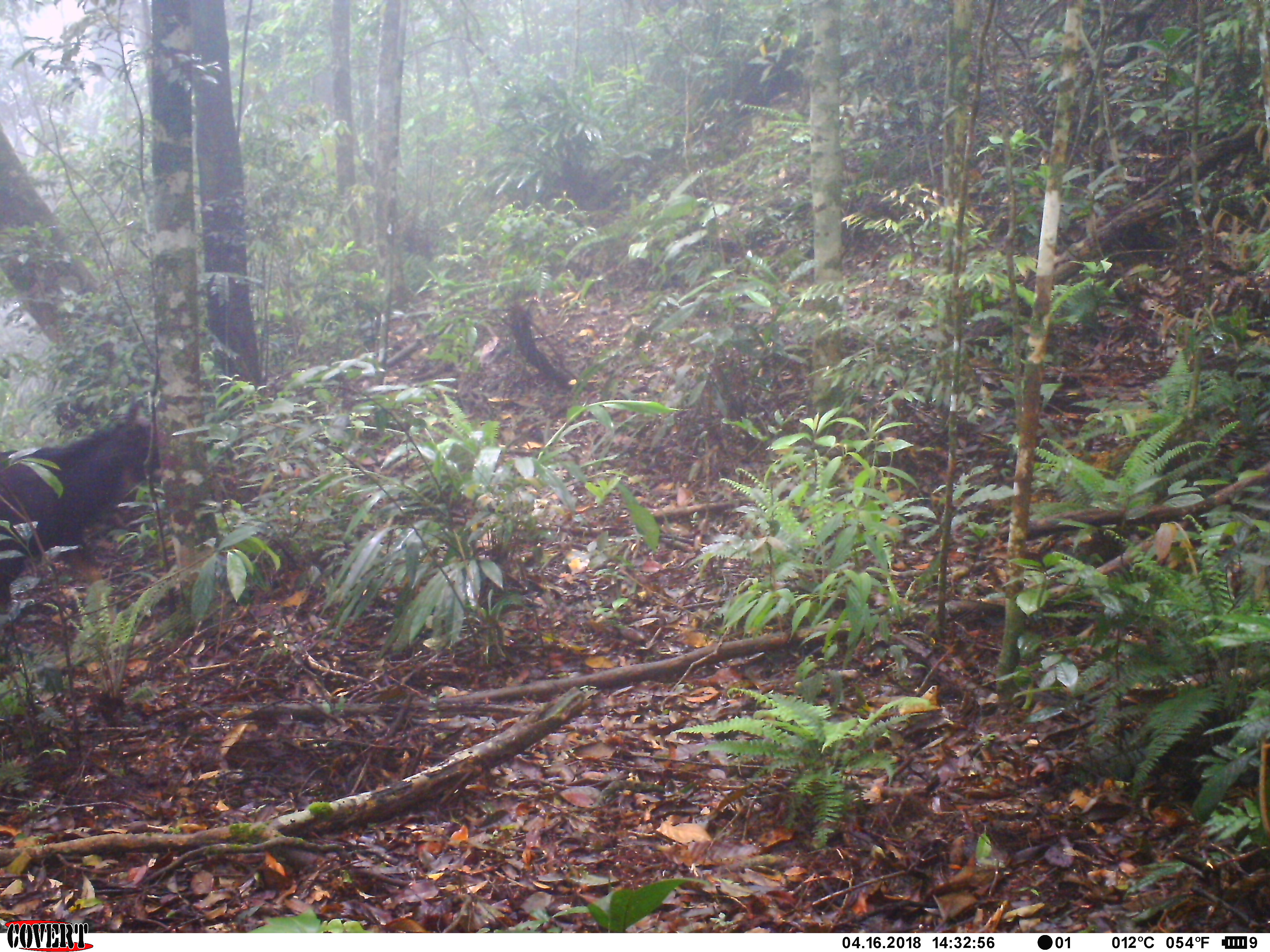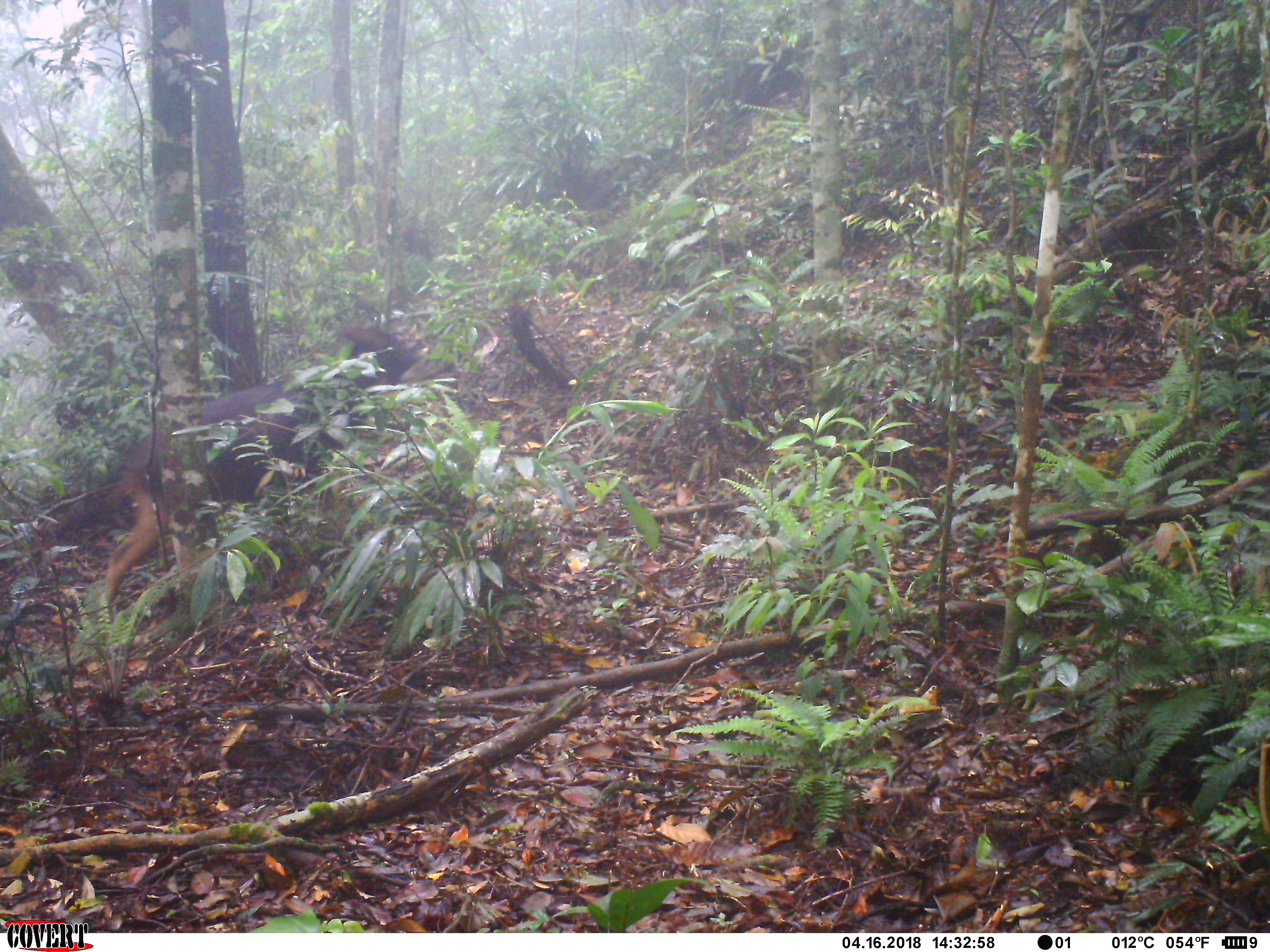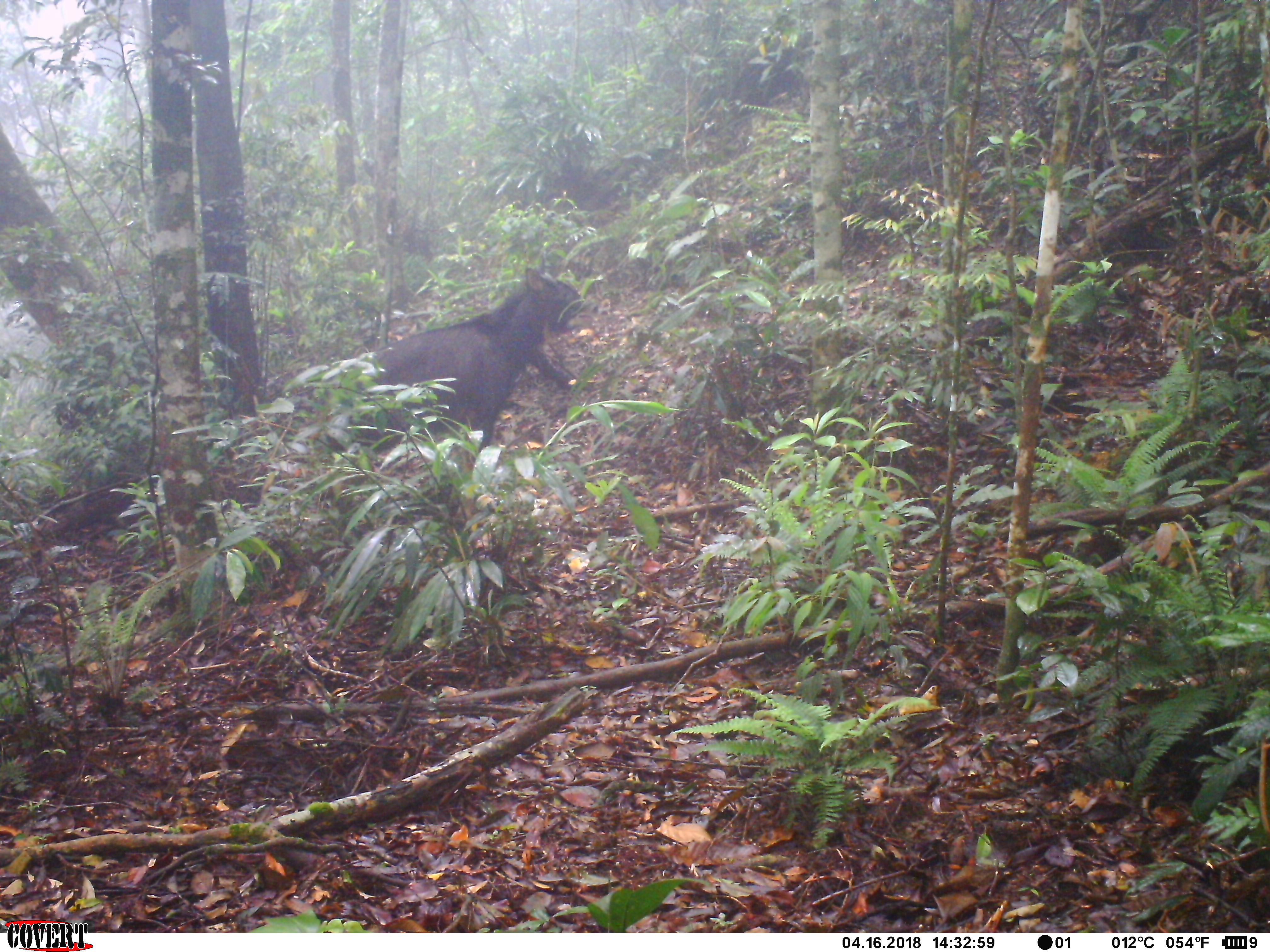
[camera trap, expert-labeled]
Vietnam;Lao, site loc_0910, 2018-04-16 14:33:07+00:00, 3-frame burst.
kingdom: Animalia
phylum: Chordata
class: Mammalia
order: Artiodactyla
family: Bovidae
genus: Capricornis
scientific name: Capricornis sumatraensis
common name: chinese serow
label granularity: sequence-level